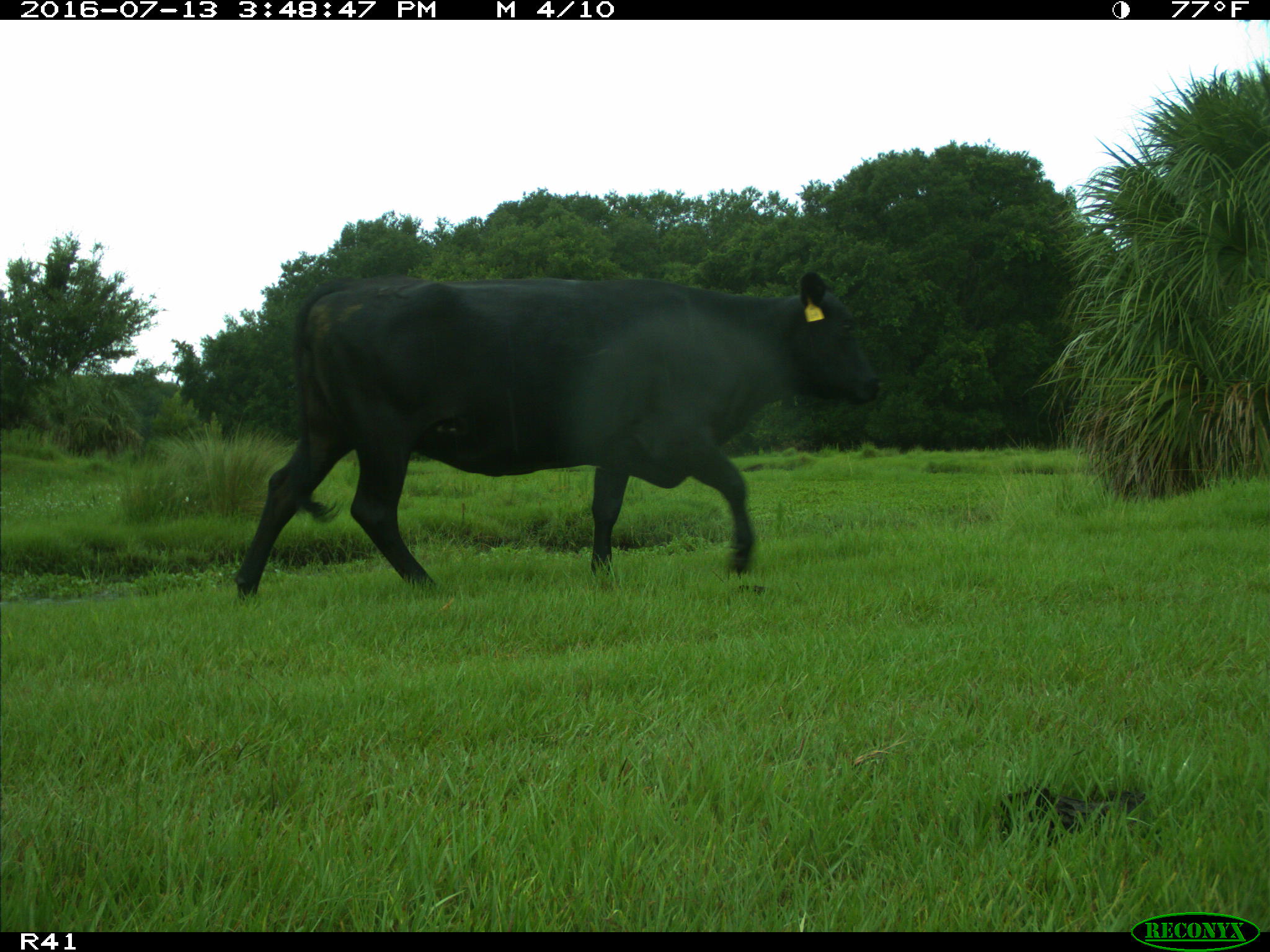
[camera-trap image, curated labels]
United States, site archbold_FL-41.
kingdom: Animalia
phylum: Chordata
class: Mammalia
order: Artiodactyla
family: Bovidae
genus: Bos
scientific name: Bos taurus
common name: domestic cow